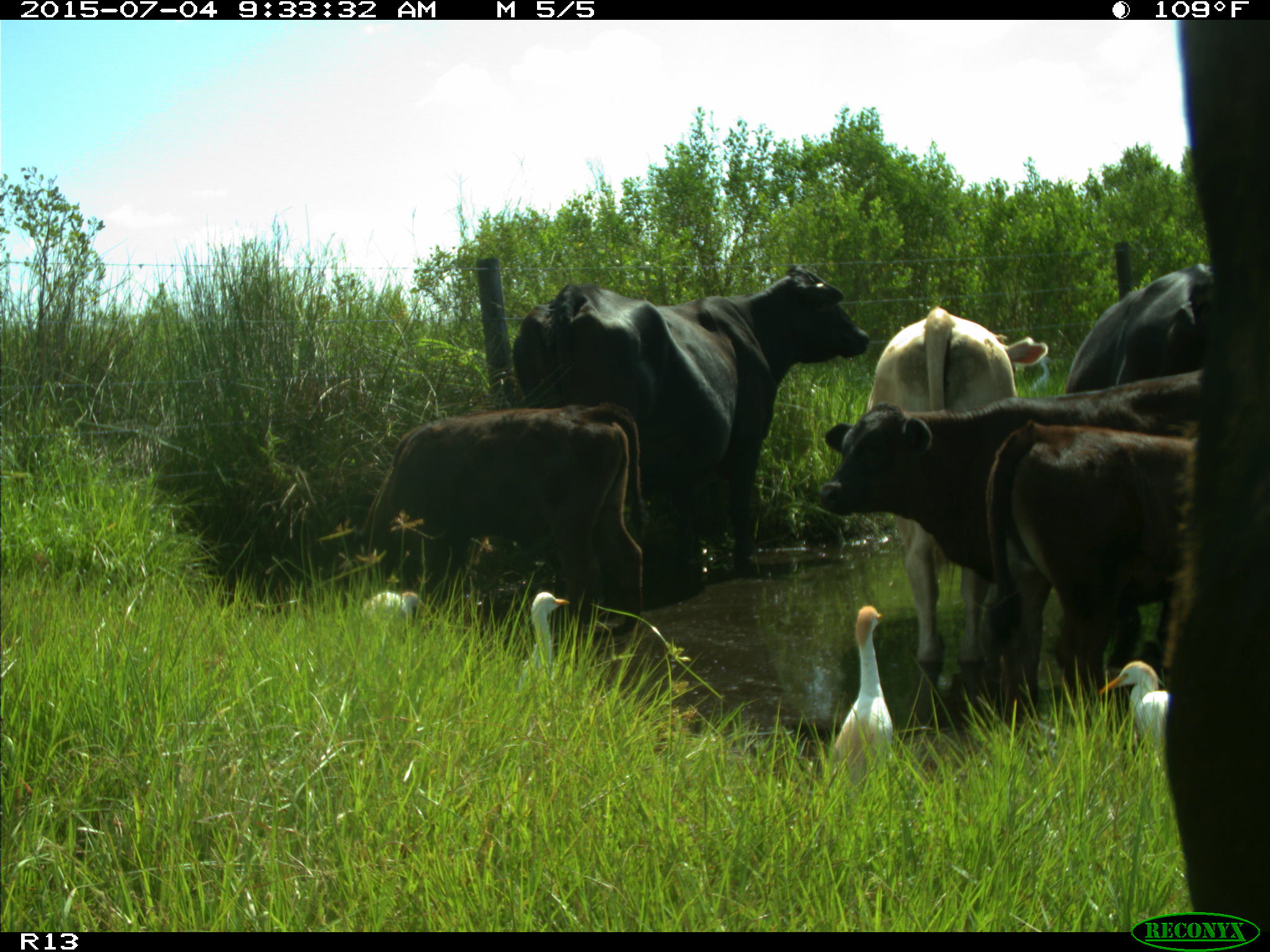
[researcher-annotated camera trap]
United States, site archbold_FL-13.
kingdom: Animalia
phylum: Chordata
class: Mammalia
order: Artiodactyla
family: Bovidae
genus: Bos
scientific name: Bos taurus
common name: domestic cow